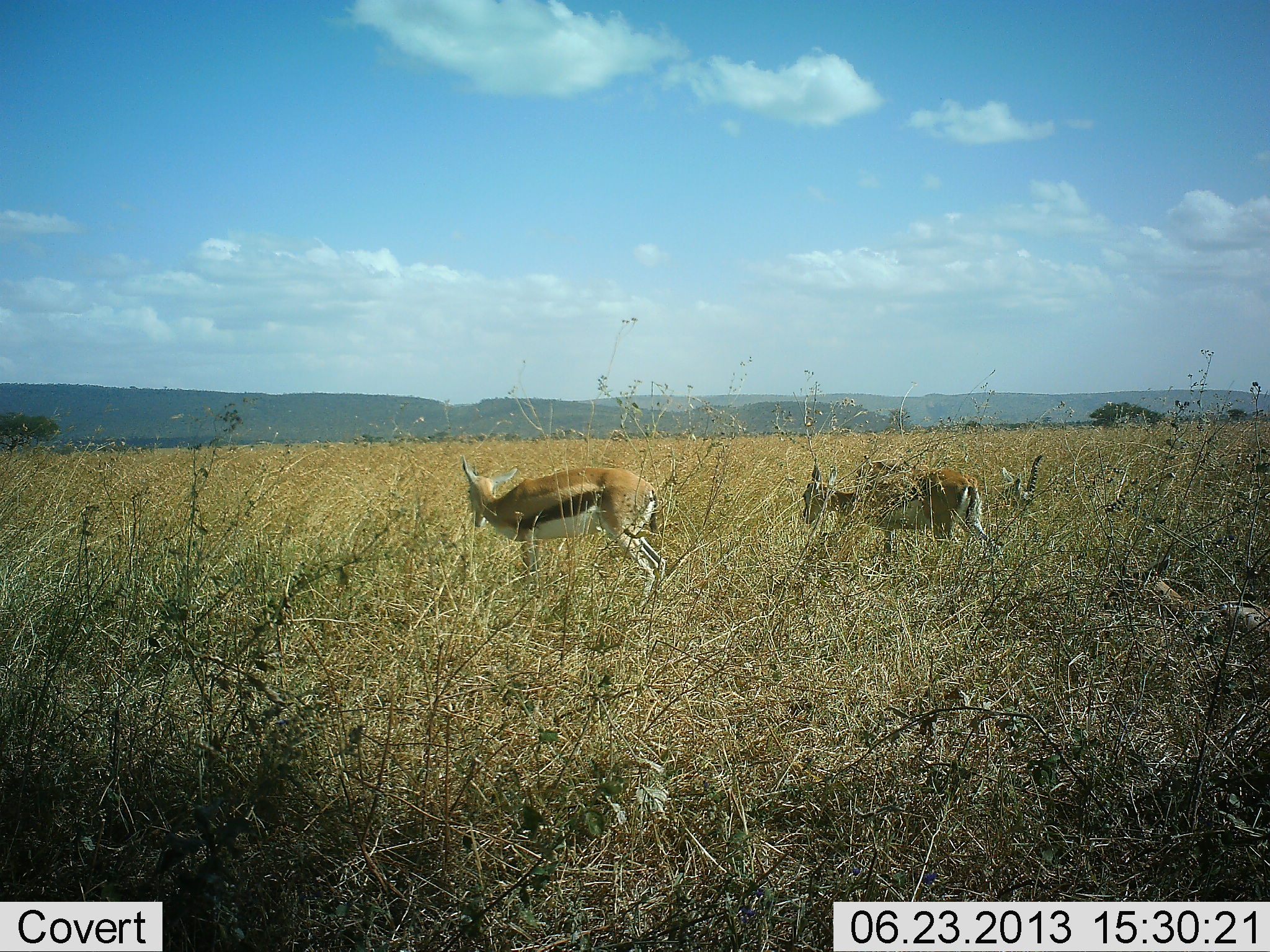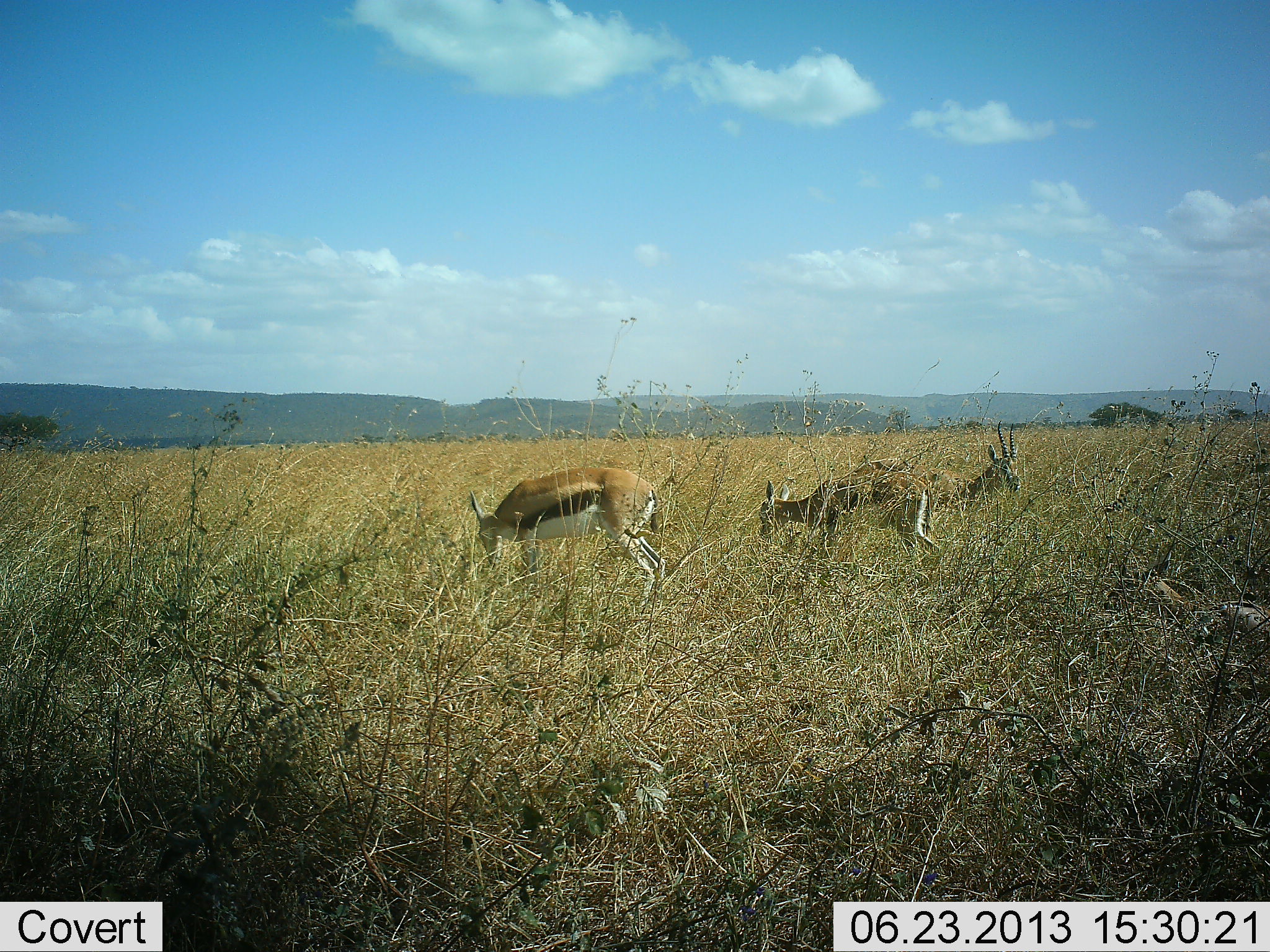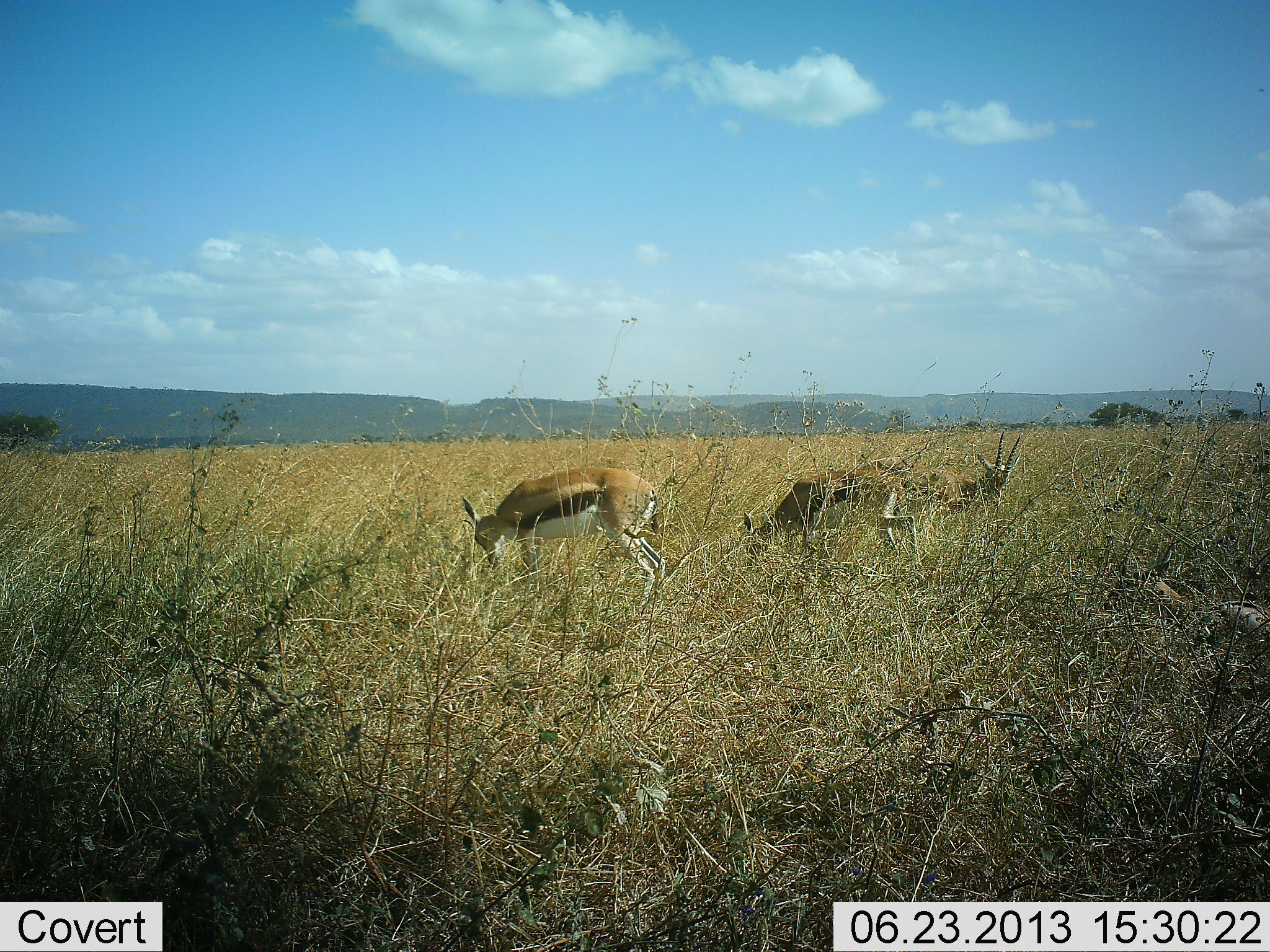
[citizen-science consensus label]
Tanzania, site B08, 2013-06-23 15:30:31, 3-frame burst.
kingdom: Animalia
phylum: Chordata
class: Mammalia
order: Artiodactyla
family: Bovidae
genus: Eudorcas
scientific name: Eudorcas thomsonii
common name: thomson's gazelle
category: gazellethomsons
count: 3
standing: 54%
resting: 20%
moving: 14%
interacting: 0%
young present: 3%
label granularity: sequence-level